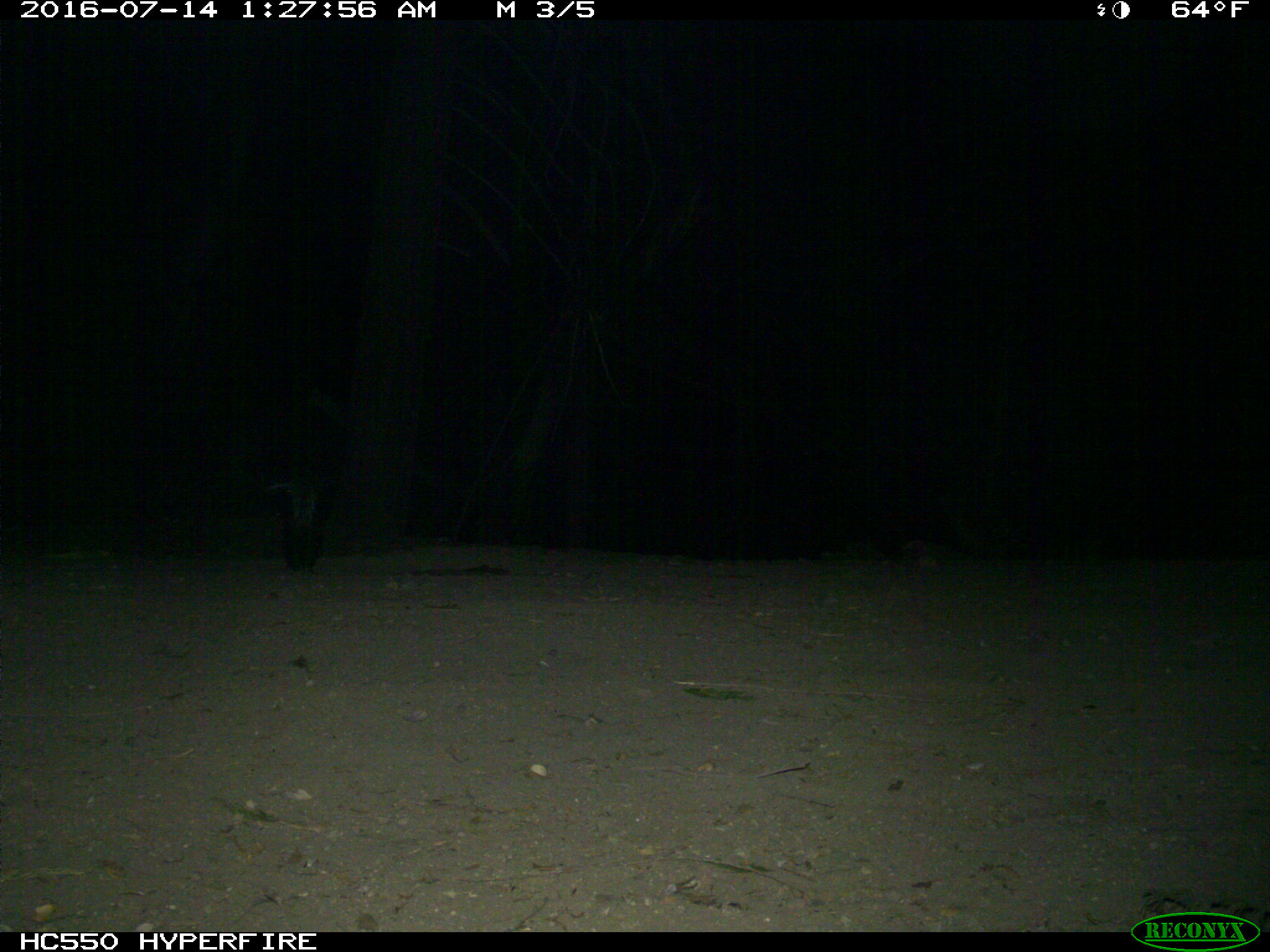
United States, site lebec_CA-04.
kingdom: Animalia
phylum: Chordata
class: Mammalia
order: Carnivora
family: Mephitidae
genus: Mephitis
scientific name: Mephitis mephitis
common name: striped skunk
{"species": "Mephitis mephitis (striped skunk)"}